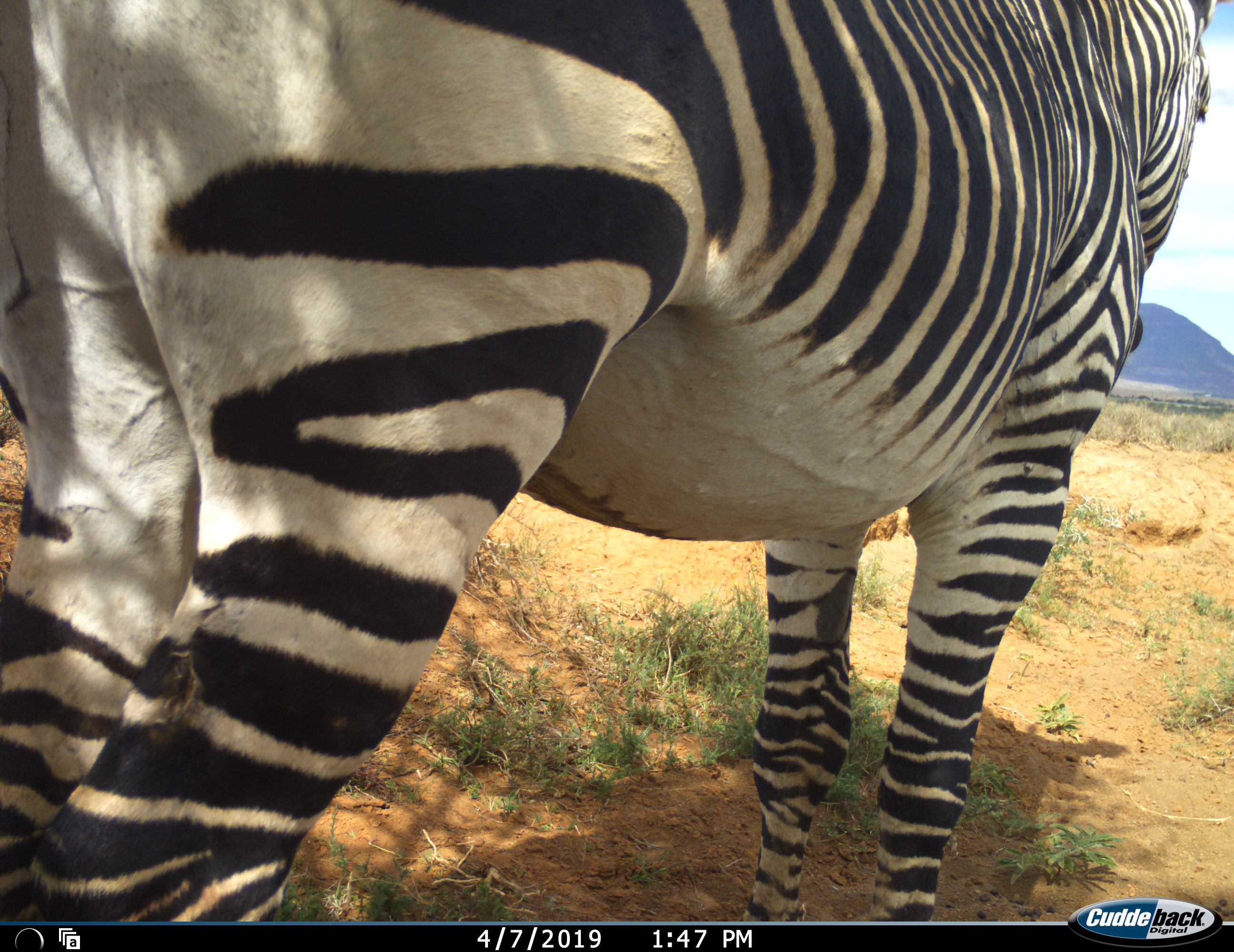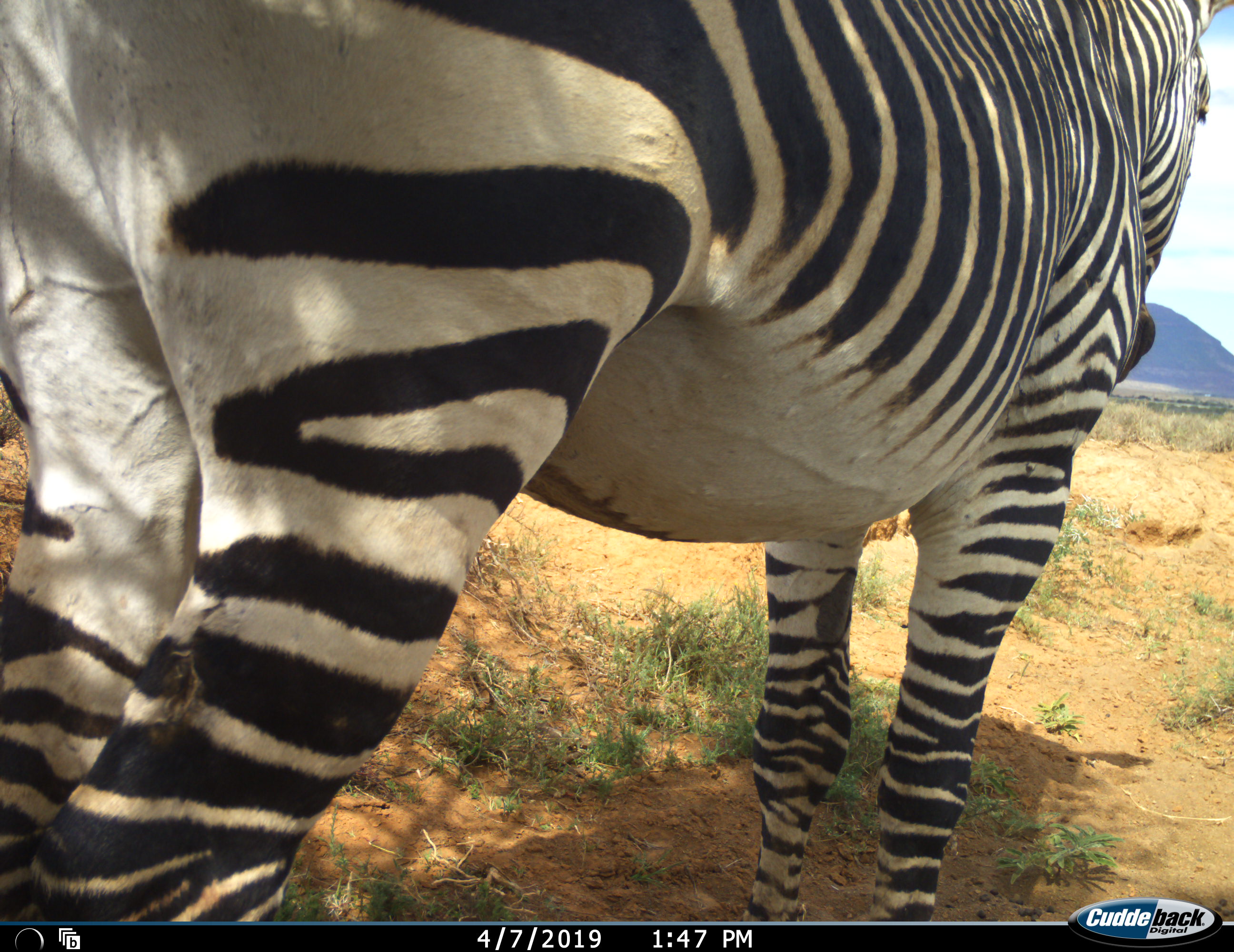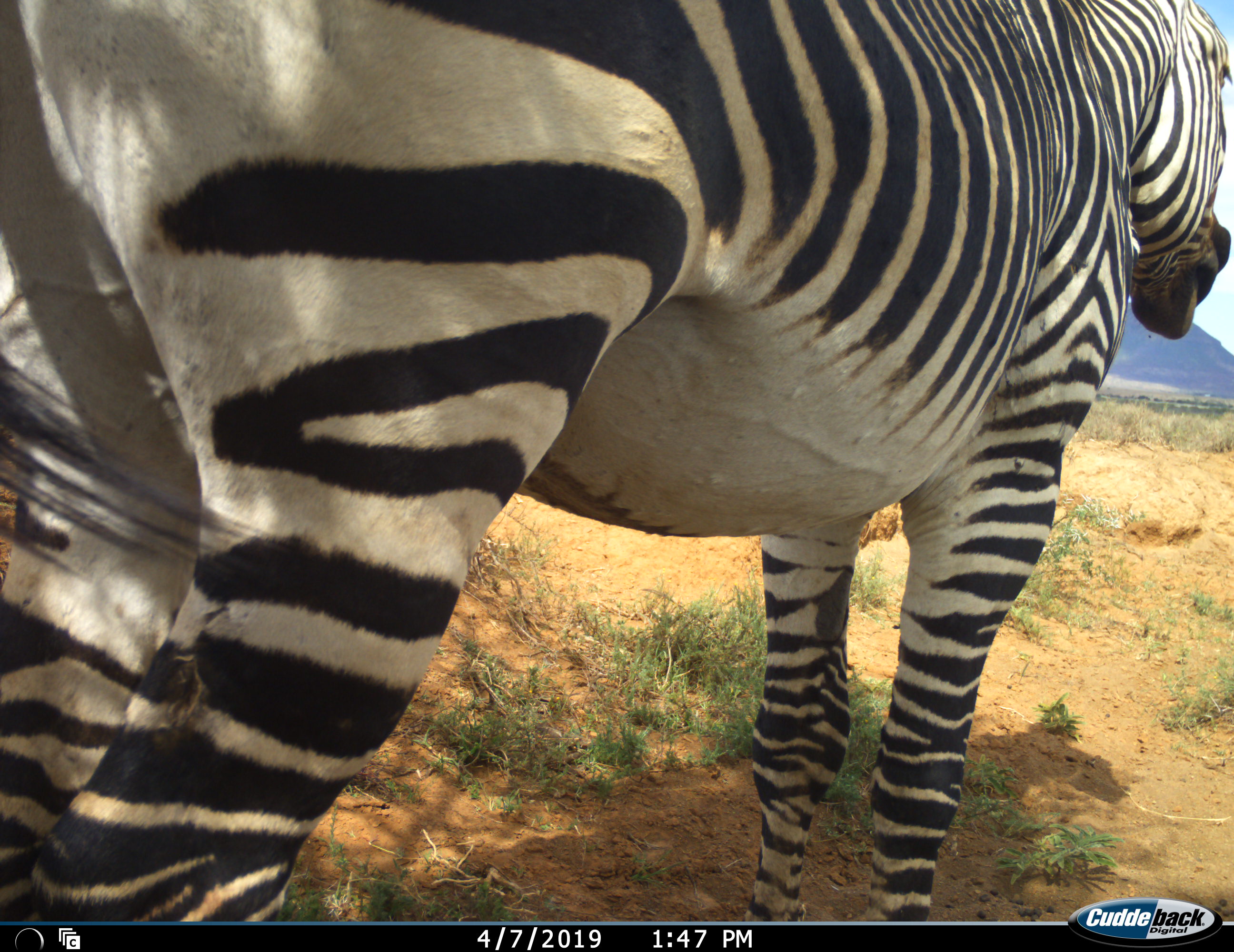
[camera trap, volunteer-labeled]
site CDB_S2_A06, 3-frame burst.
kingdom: Animalia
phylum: Chordata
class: Mammalia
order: Perissodactyla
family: Equidae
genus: Equus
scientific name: Equus zebra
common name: mountain zebra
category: zebramountain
Zebramountain (mountain zebra) (Equus zebra), count 1. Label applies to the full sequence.